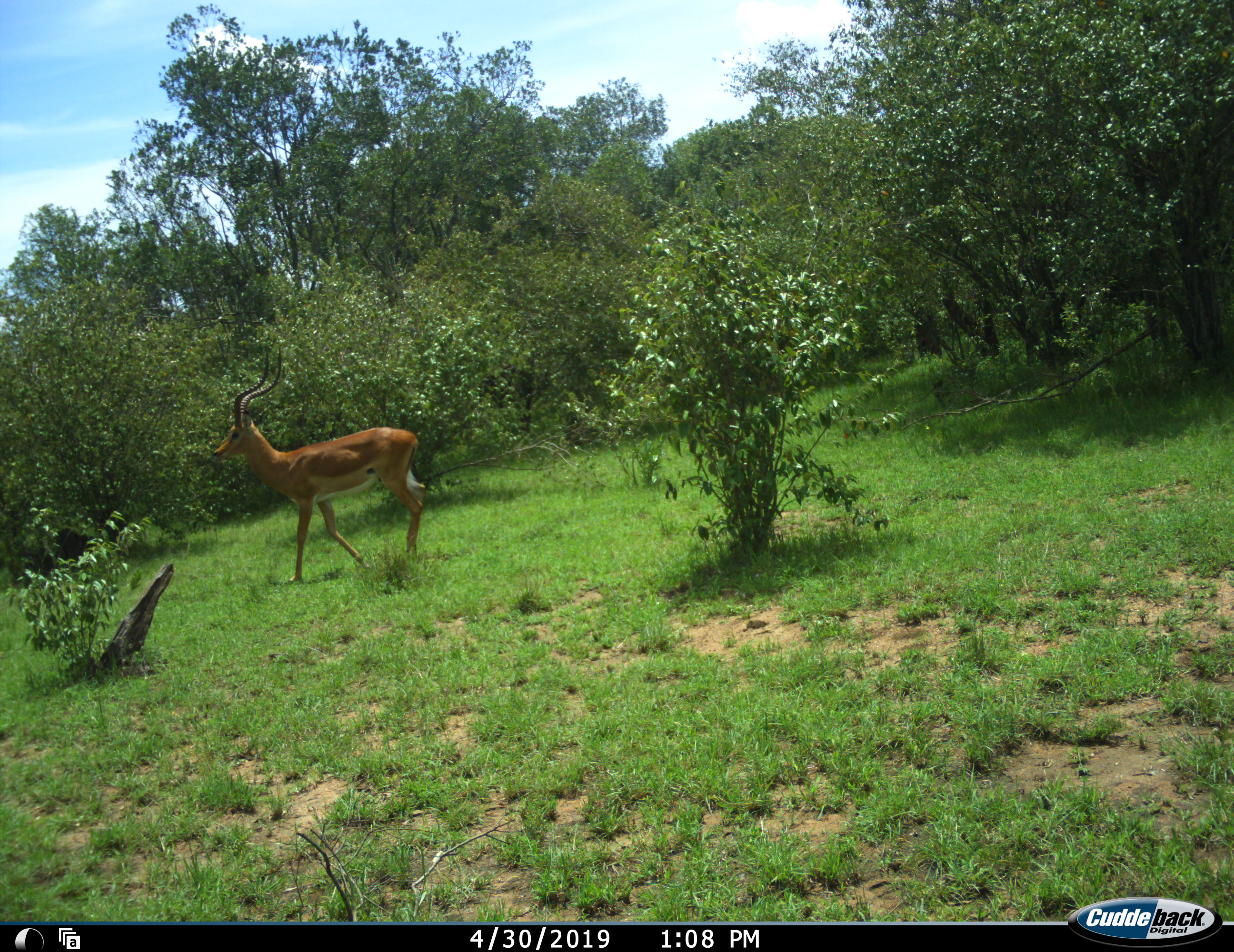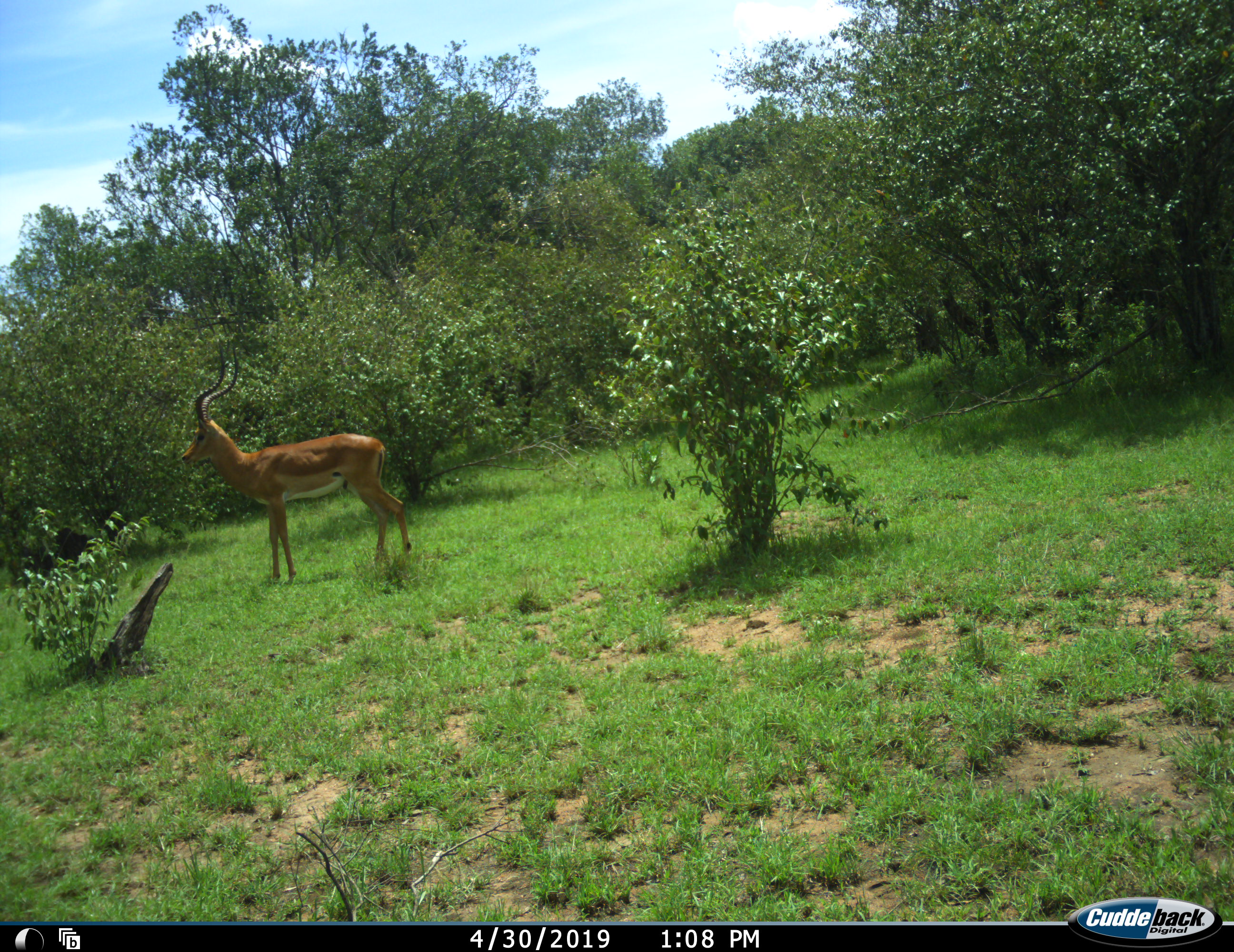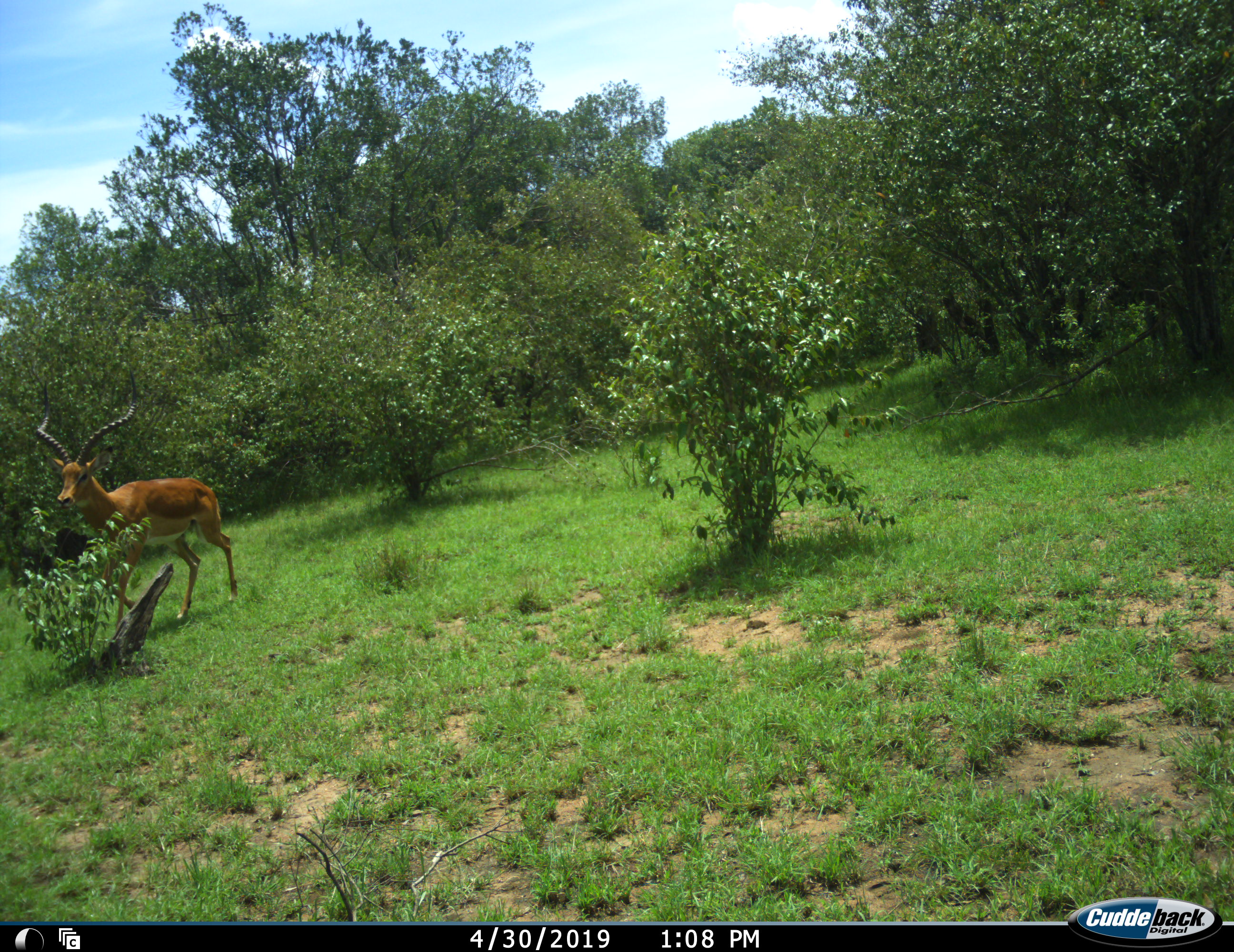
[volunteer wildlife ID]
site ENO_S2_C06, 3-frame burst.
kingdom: Animalia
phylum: Chordata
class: Mammalia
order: Artiodactyla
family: Bovidae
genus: Aepyceros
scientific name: Aepyceros melampus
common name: impala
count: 1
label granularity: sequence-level